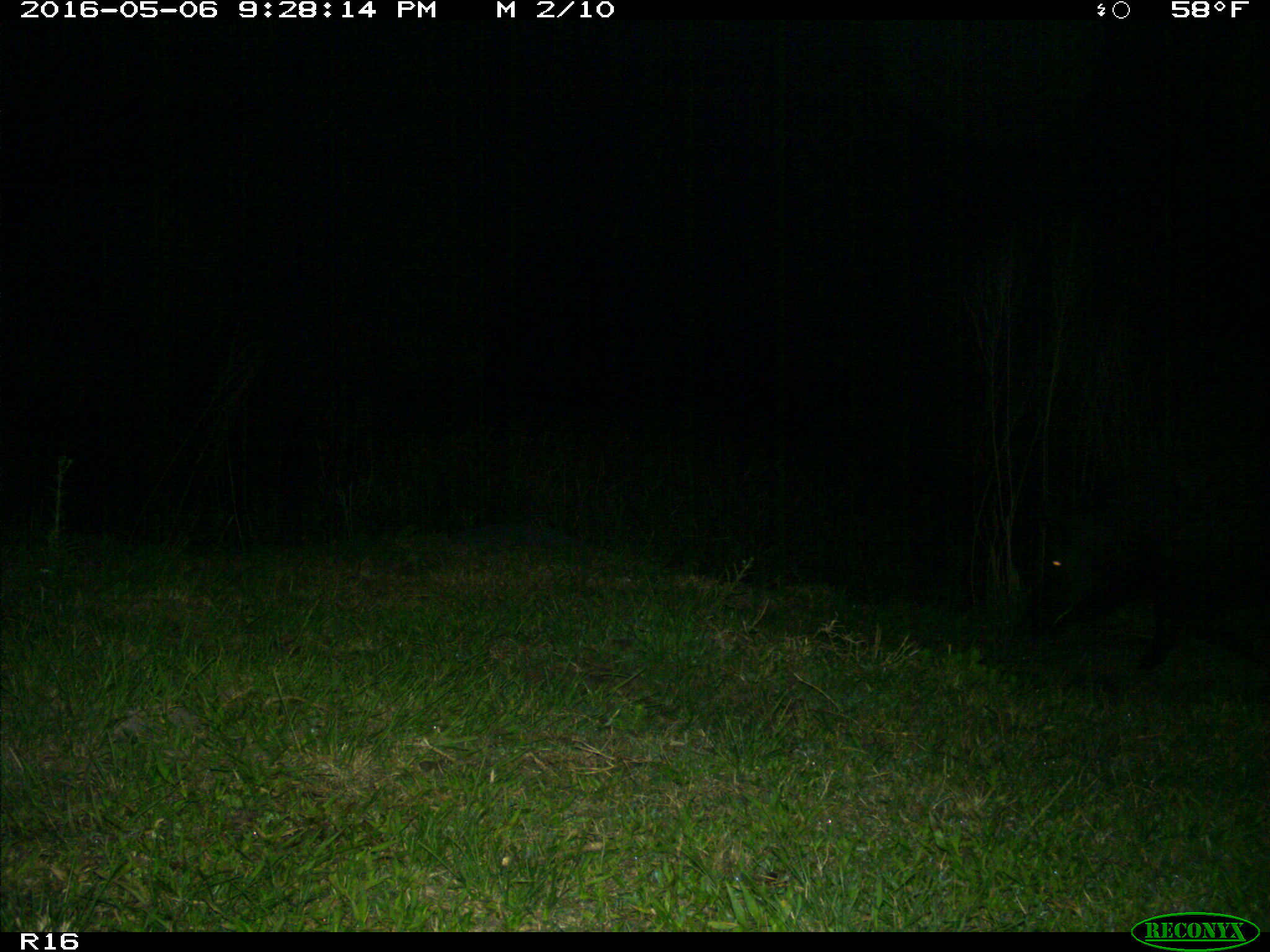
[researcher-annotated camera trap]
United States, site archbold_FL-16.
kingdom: Animalia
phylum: Chordata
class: Mammalia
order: Artiodactyla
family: Suidae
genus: Sus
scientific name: Sus scrofa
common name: wild boar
Sus scrofa (wild boar).